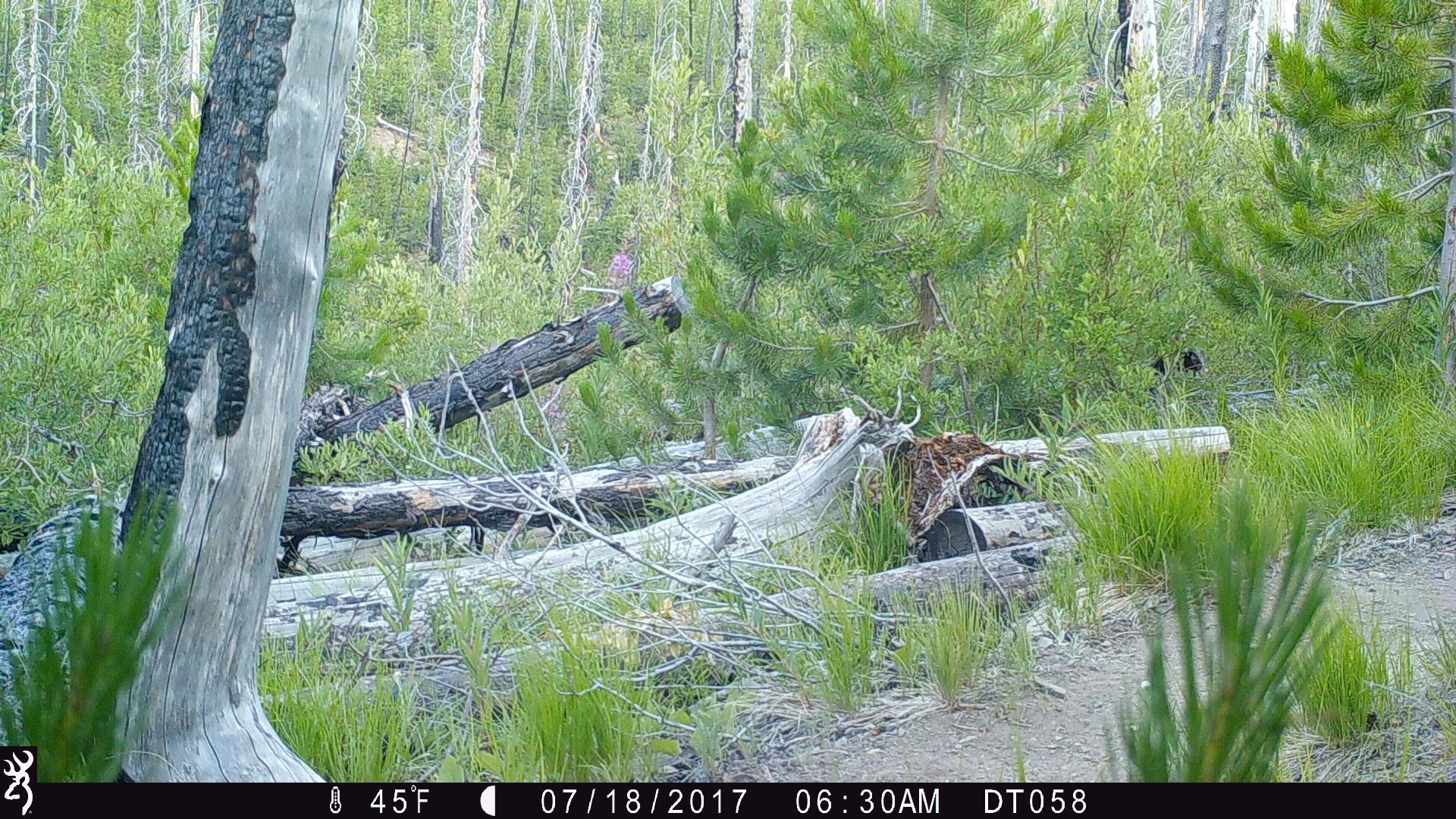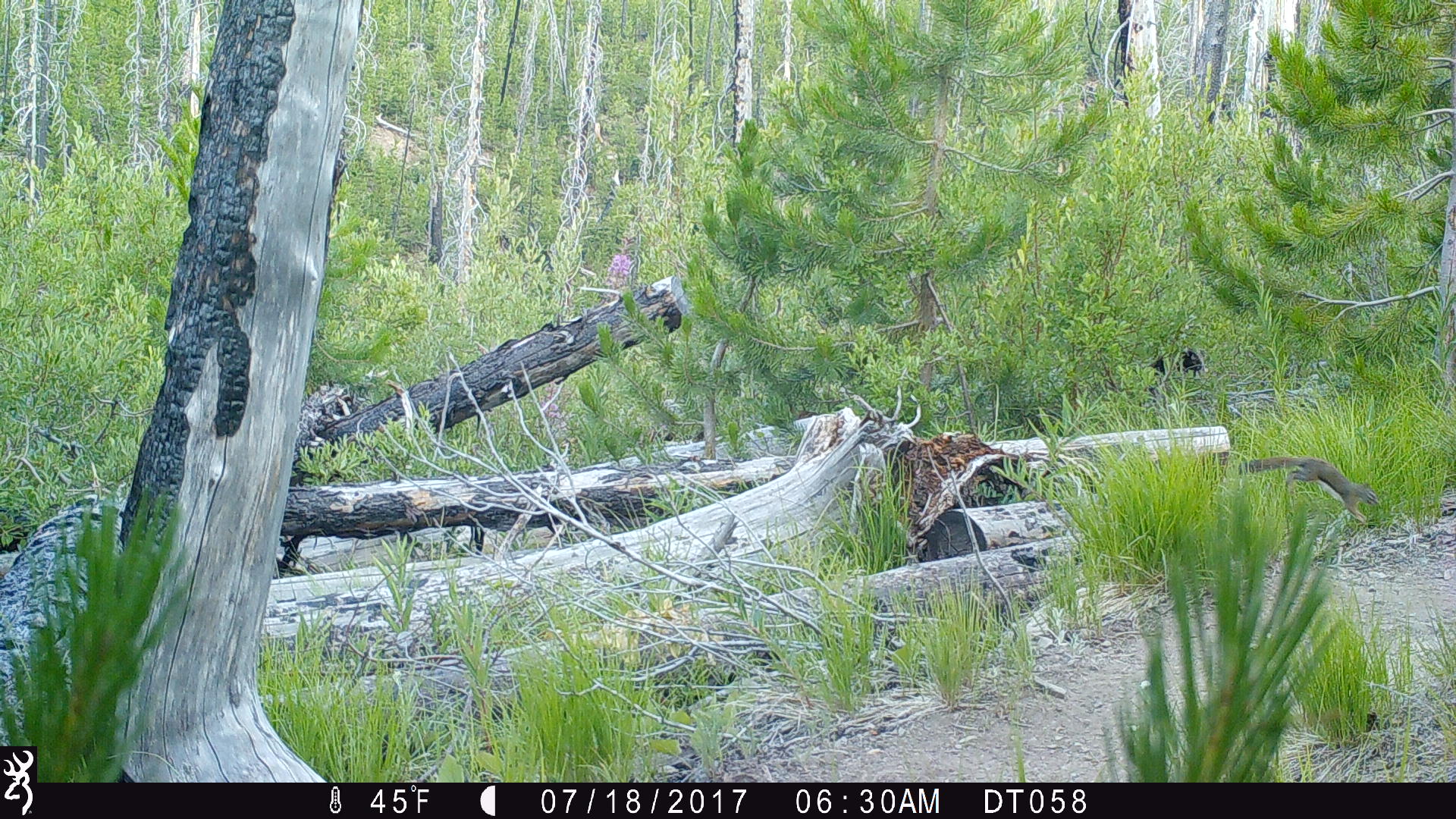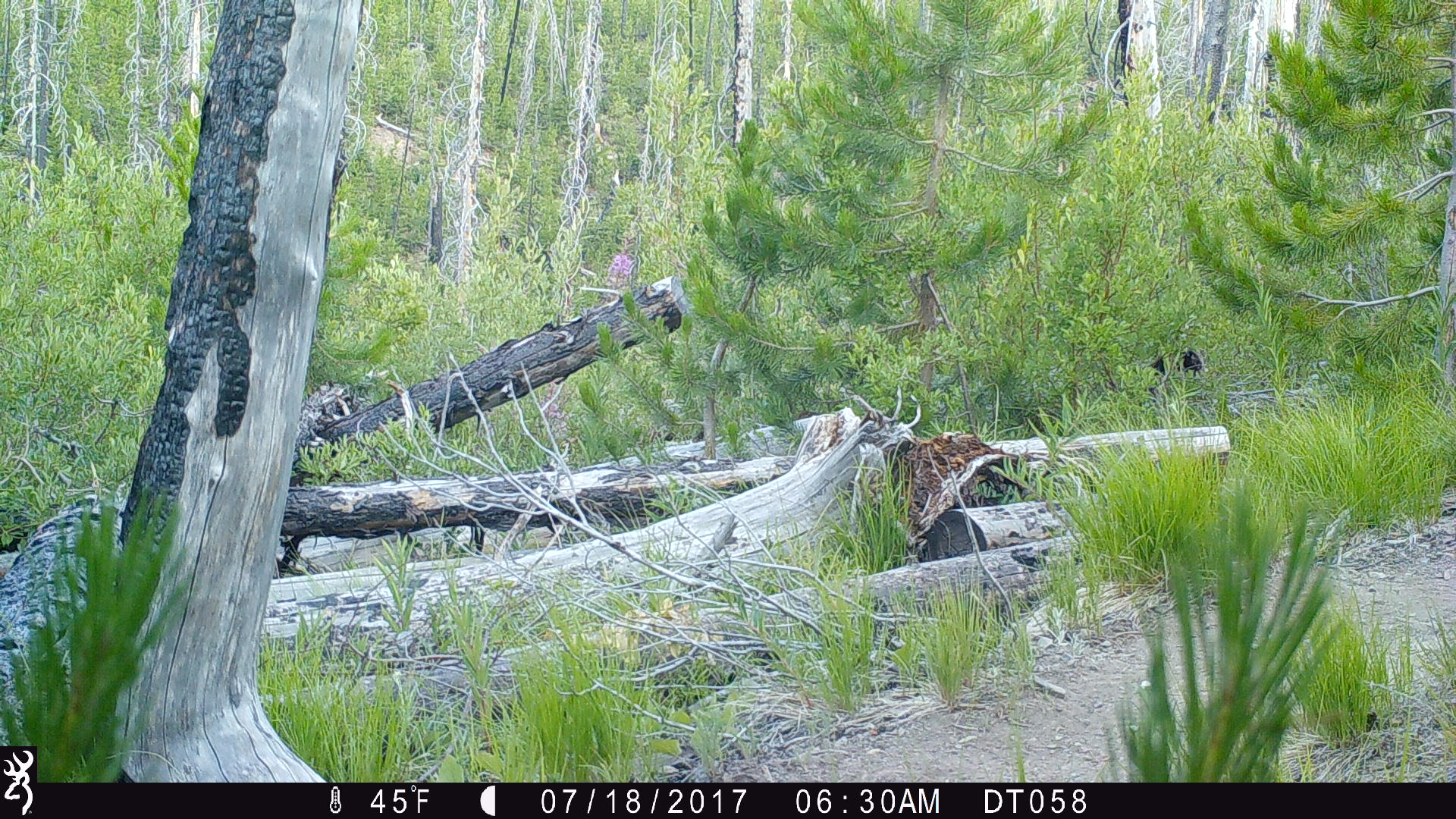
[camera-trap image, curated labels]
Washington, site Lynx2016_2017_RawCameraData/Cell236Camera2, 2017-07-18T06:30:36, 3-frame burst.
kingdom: Animalia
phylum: Chordata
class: Mammalia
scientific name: Mammalia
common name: small mammal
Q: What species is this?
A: Small mammal (Mammalia).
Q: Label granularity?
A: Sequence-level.